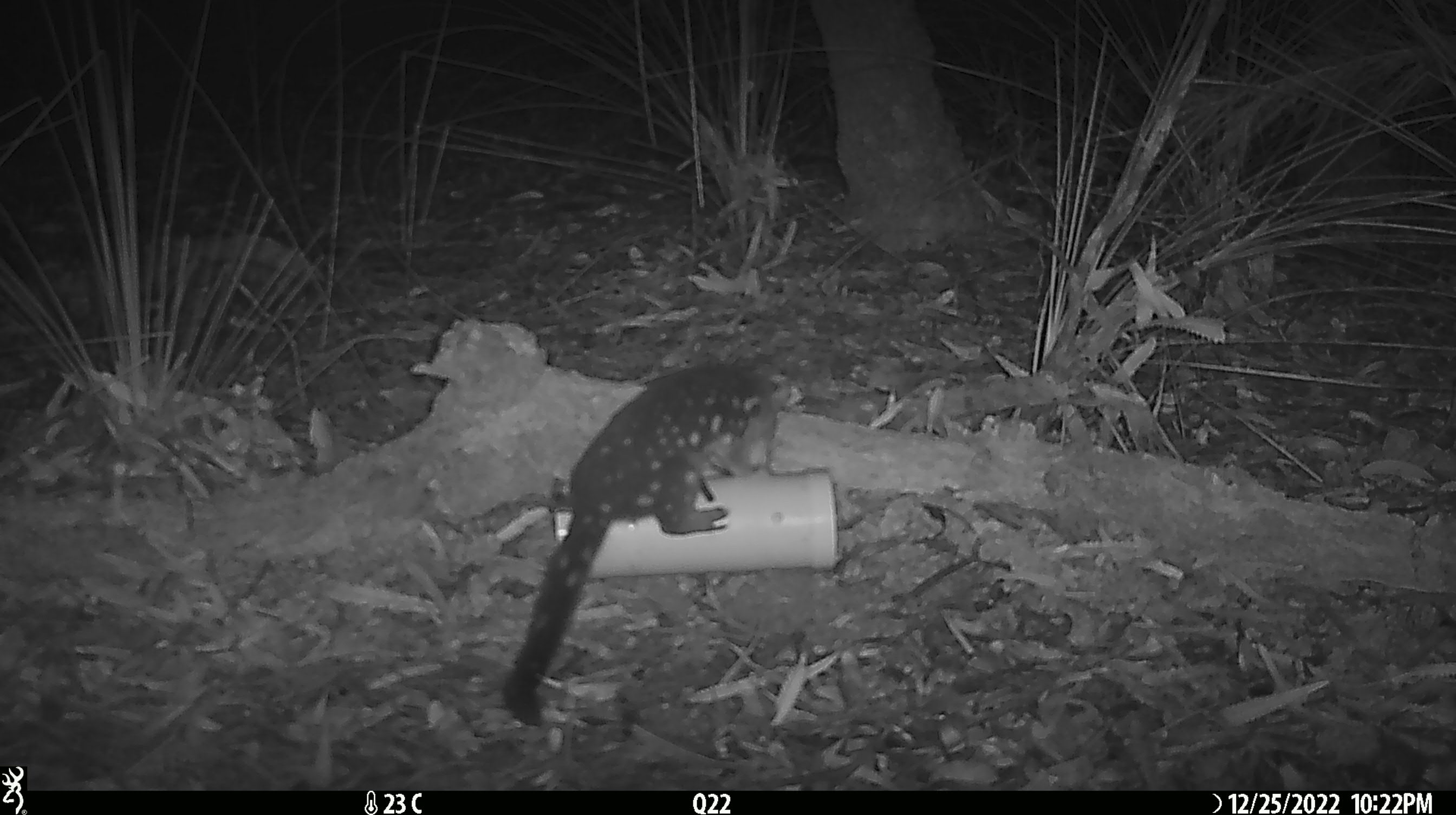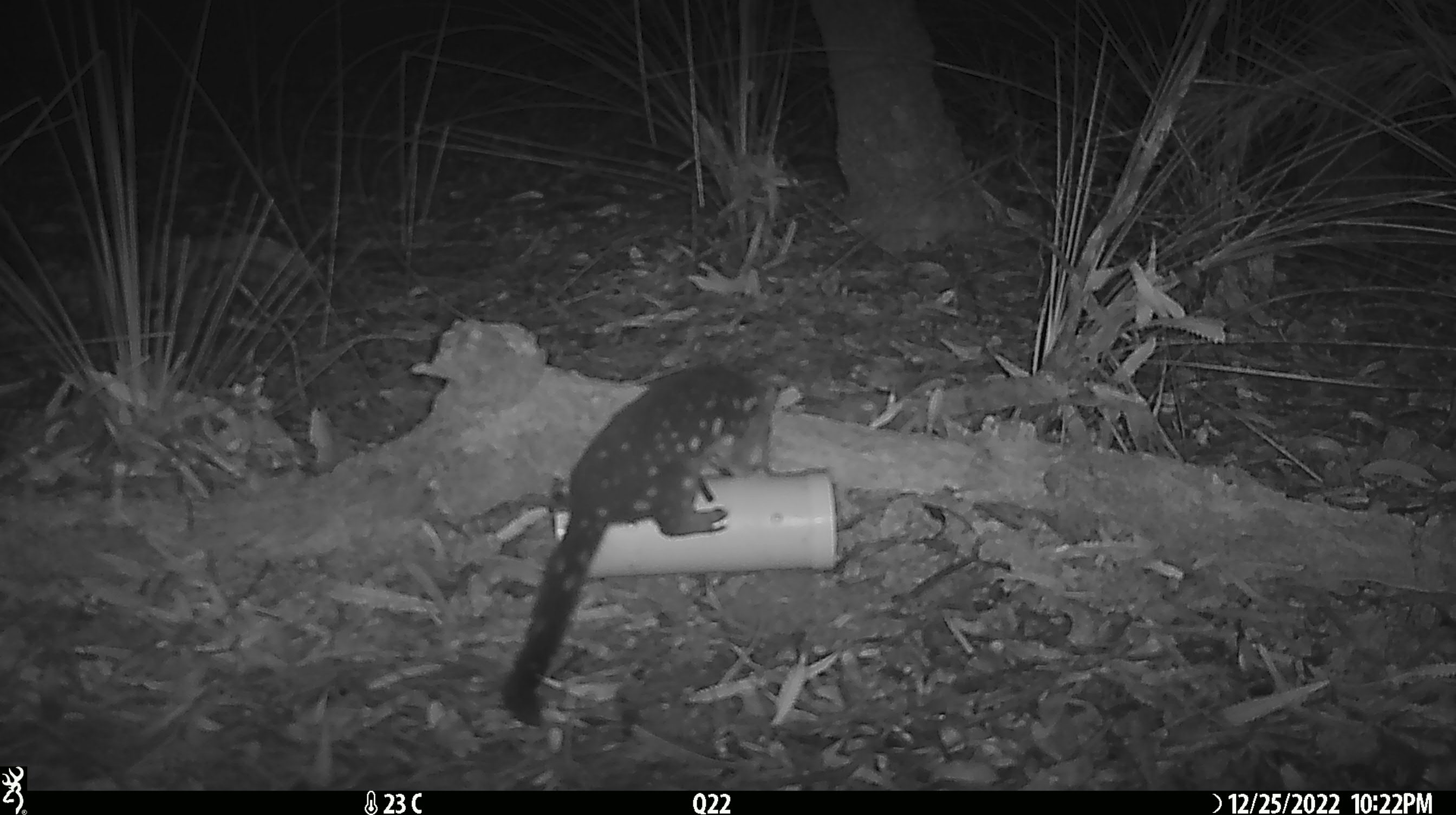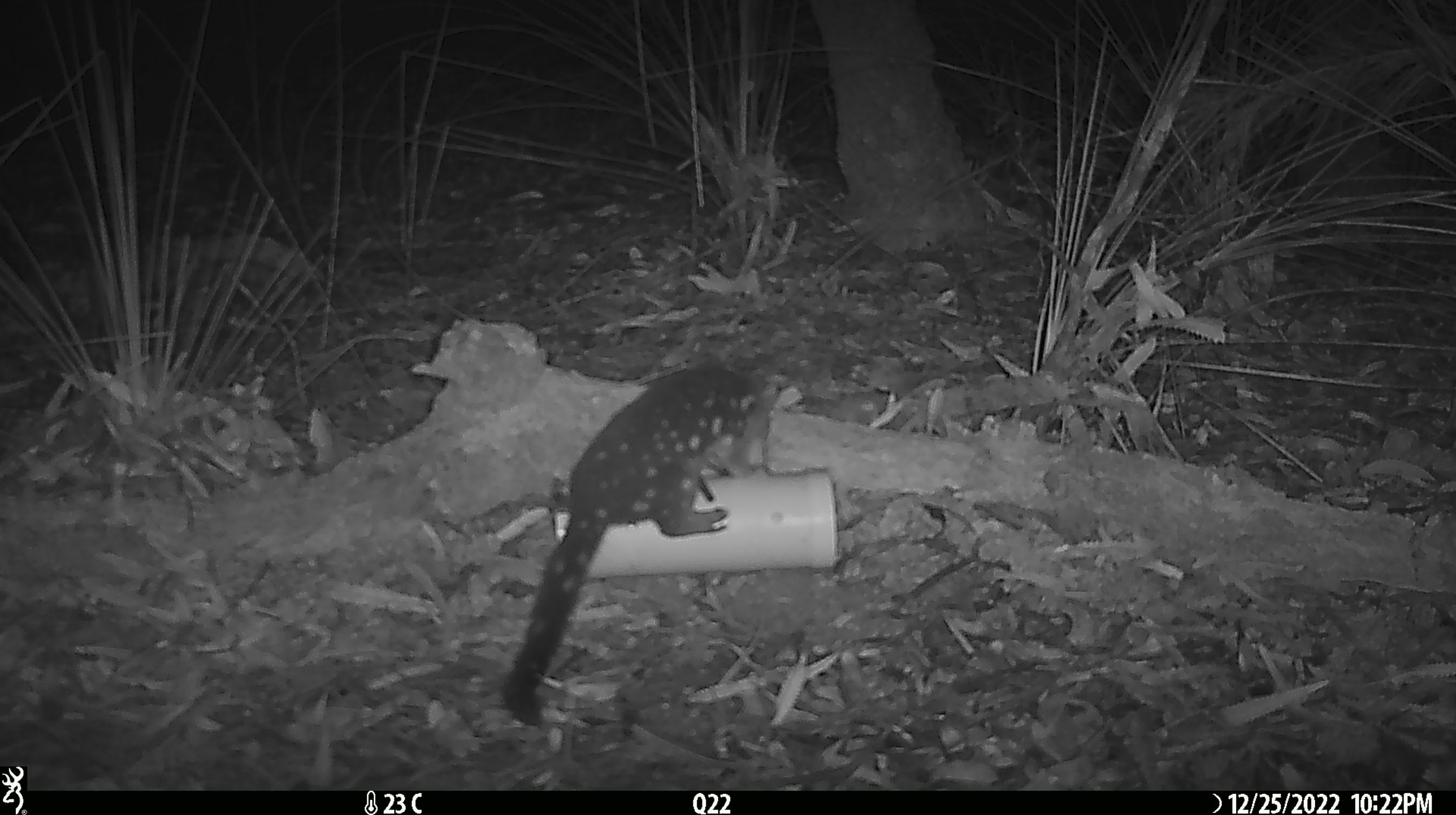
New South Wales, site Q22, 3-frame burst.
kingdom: Animalia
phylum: Chordata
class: Mammalia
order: Dasyuromorphia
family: Dasyuridae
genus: Dasyurus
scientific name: Dasyurus maculatus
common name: spotted-tailed quoll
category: quoll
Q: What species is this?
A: Quoll (spotted-tailed quoll) (Dasyurus maculatus).